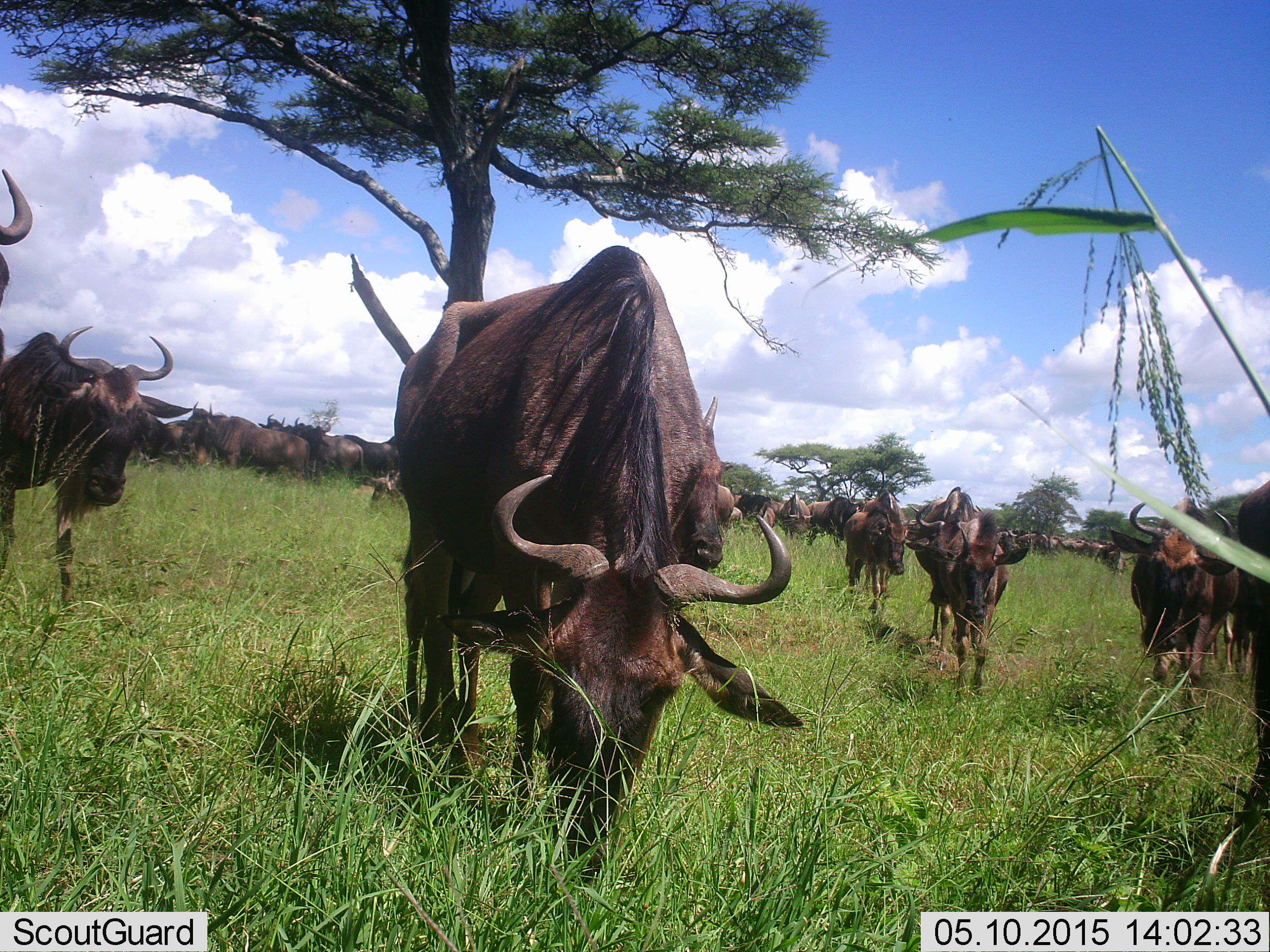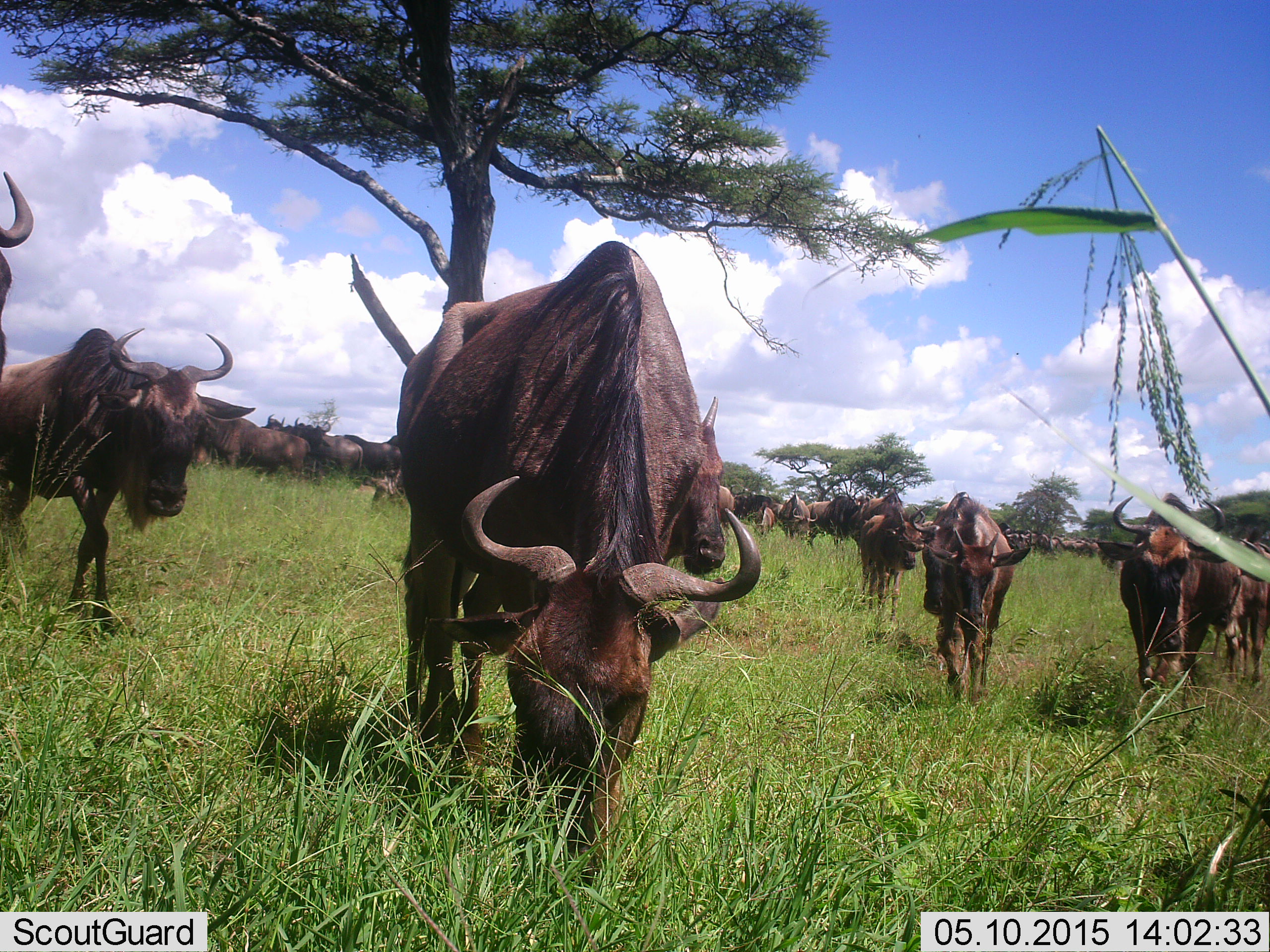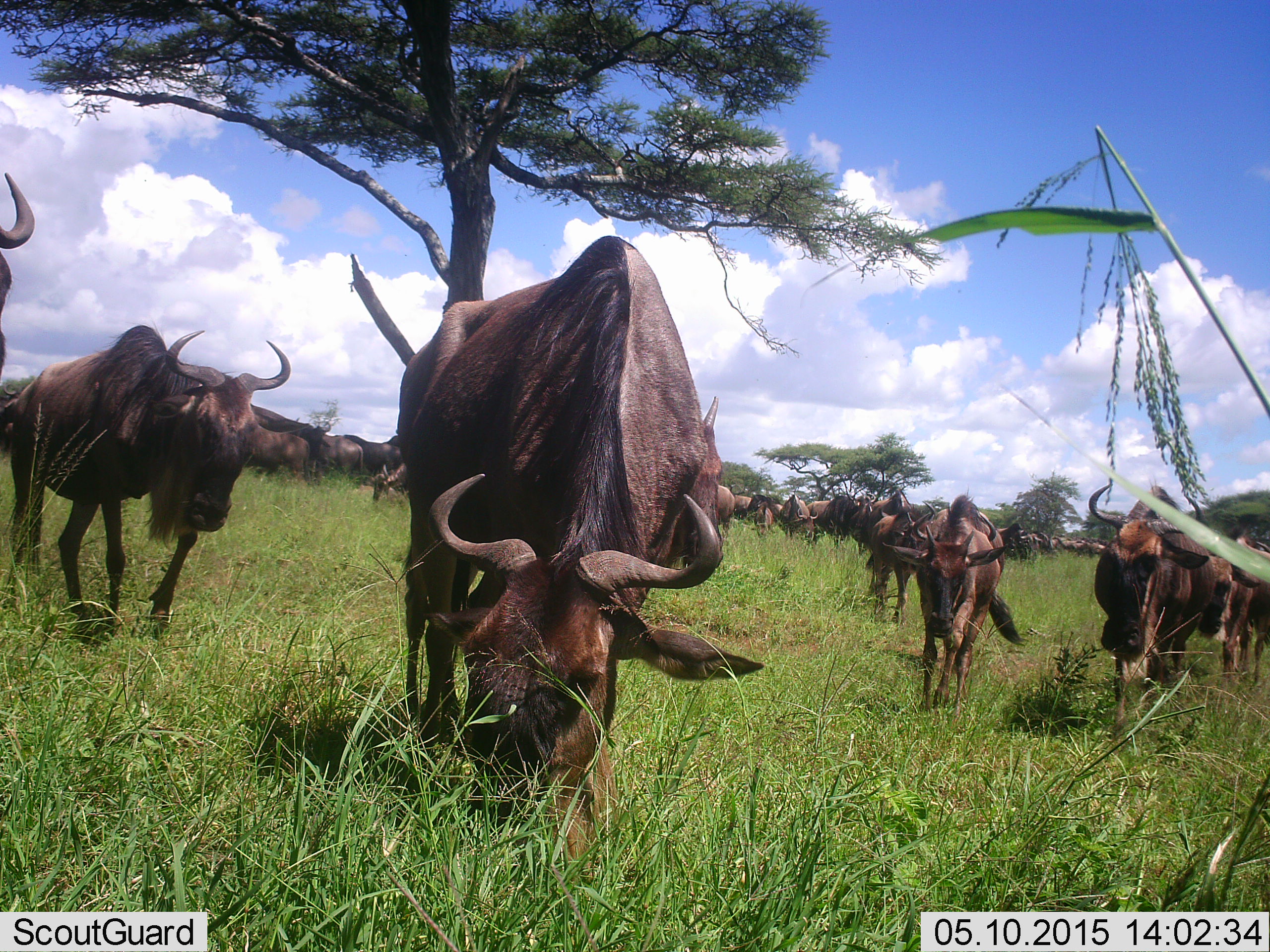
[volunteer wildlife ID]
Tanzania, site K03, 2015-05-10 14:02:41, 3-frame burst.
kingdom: Animalia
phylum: Chordata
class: Mammalia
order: Artiodactyla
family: Bovidae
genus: Connochaetes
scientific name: Connochaetes taurinus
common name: blue wildebeest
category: wildebeest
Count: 11-50.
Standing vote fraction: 50%.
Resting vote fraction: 0%.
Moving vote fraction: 90%.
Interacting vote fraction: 0%.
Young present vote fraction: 10%.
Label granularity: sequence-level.